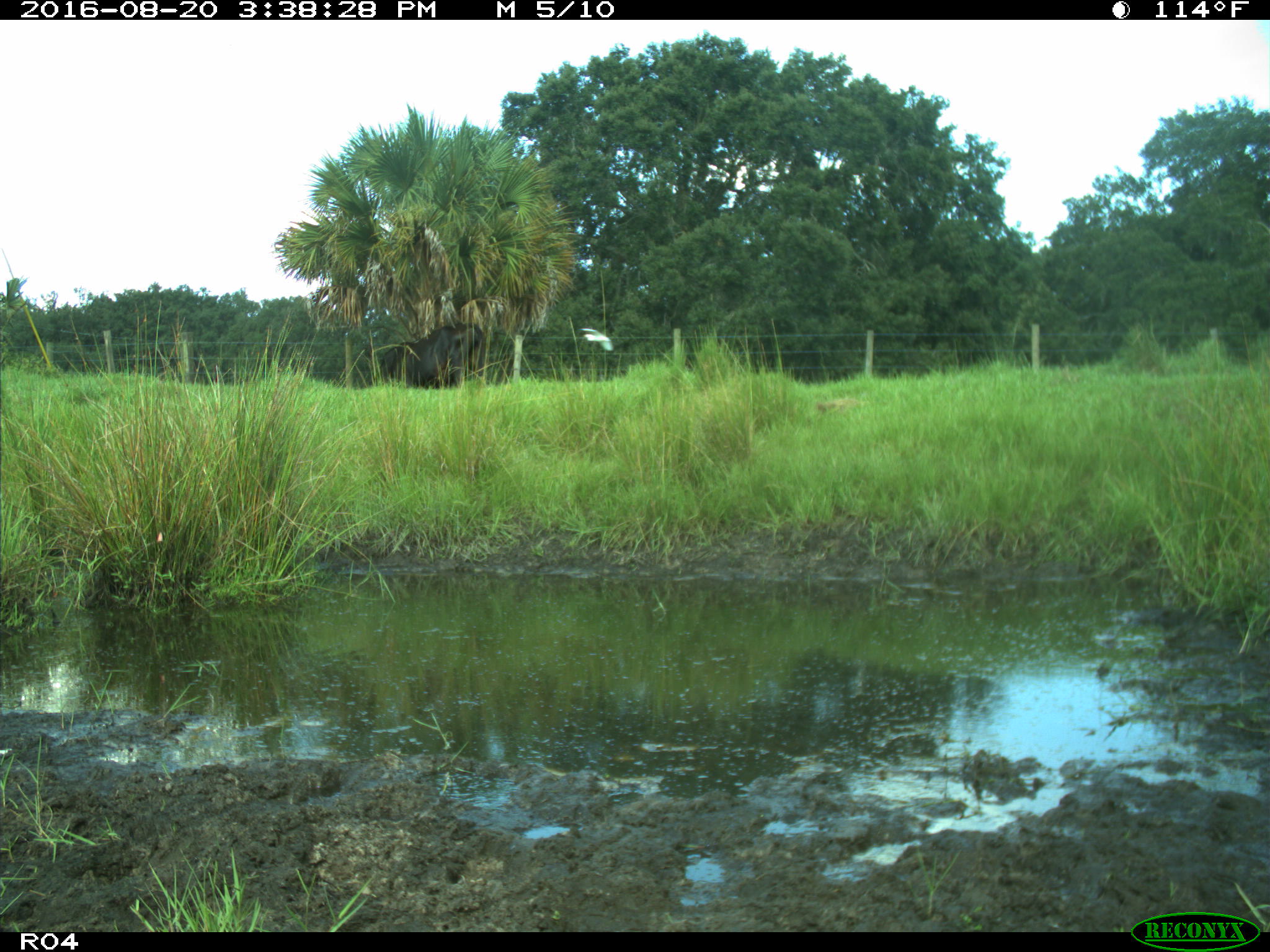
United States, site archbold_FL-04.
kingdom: Animalia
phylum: Chordata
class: Mammalia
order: Artiodactyla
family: Bovidae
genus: Bos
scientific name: Bos taurus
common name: domestic cow